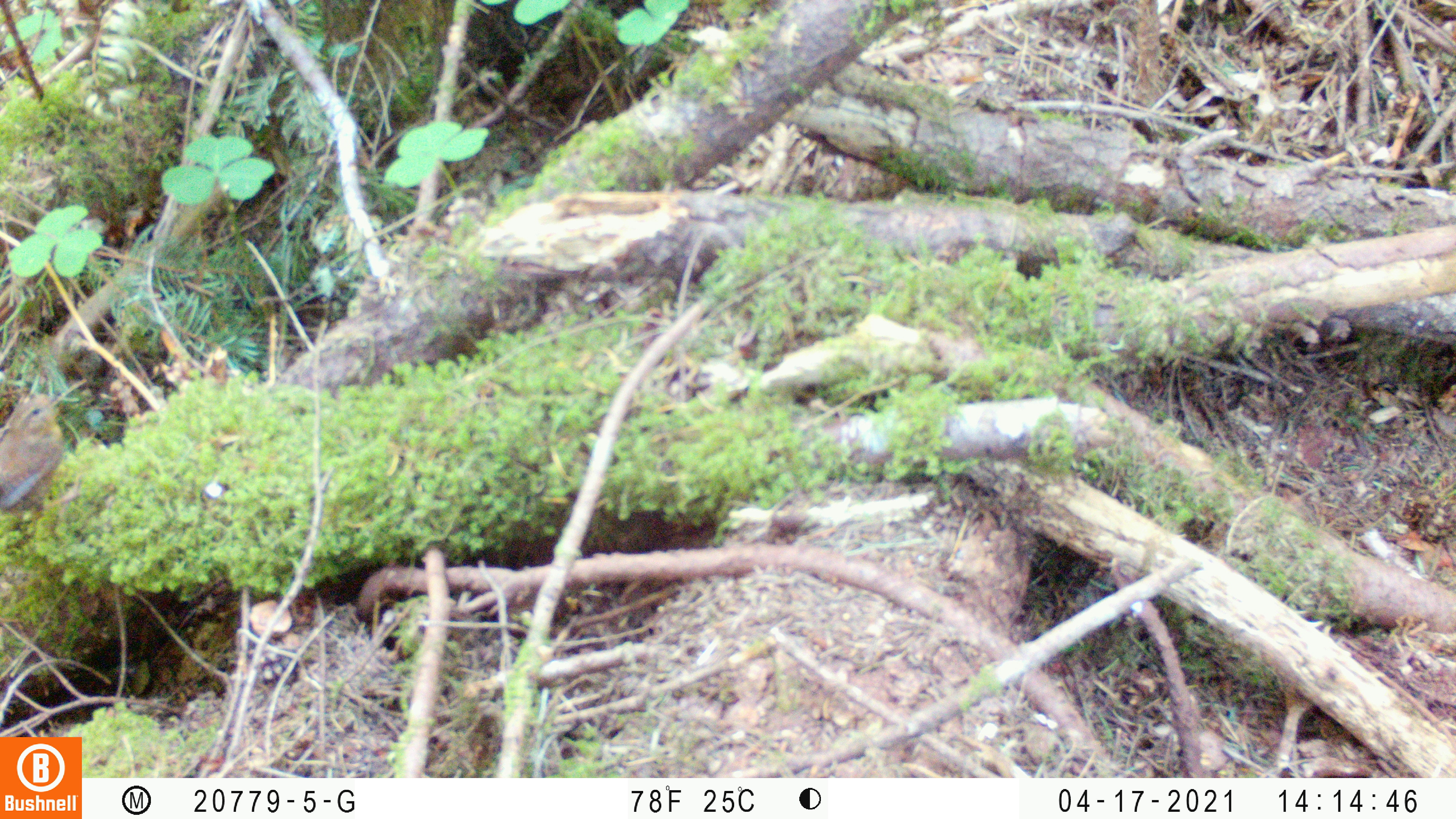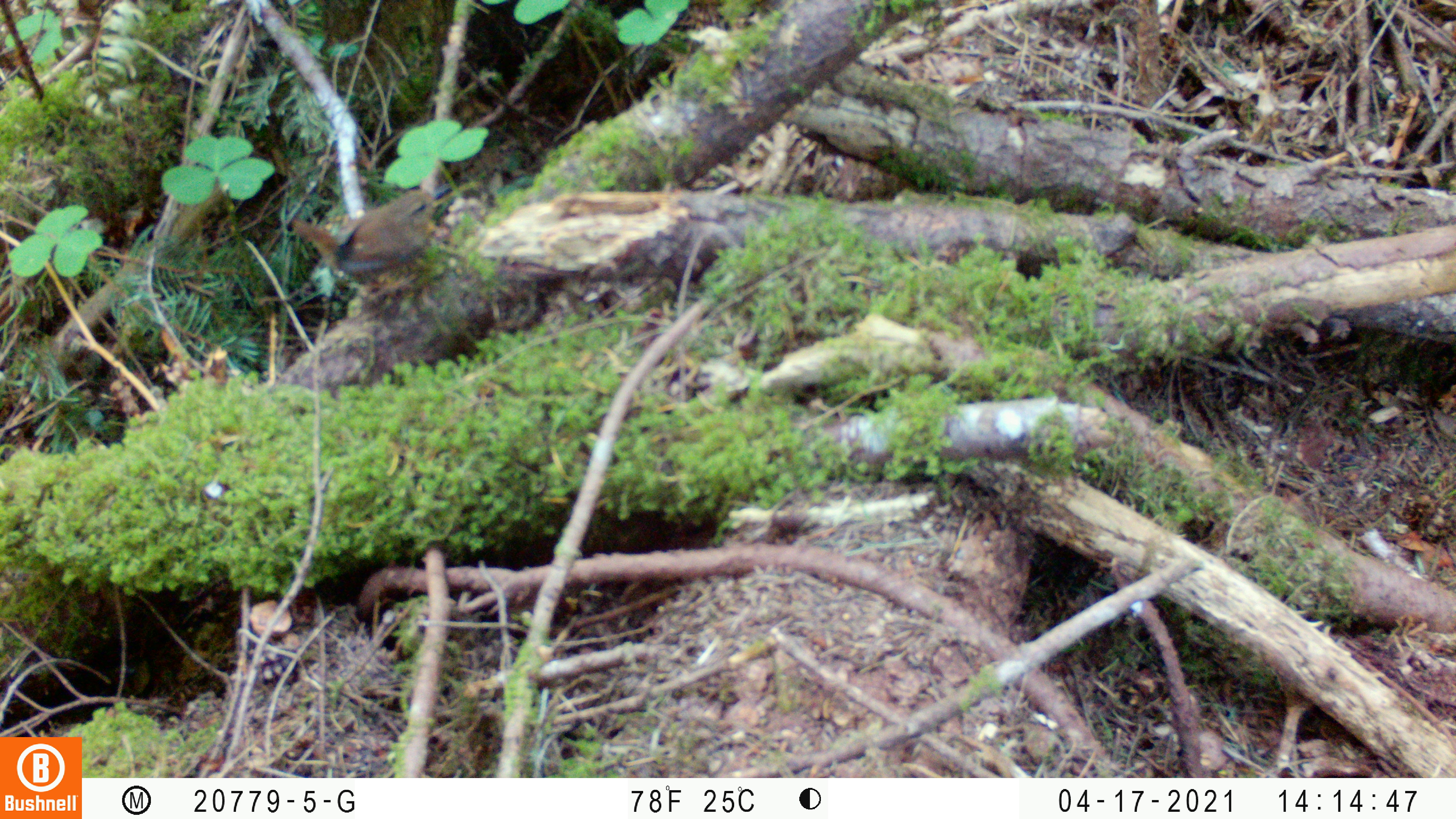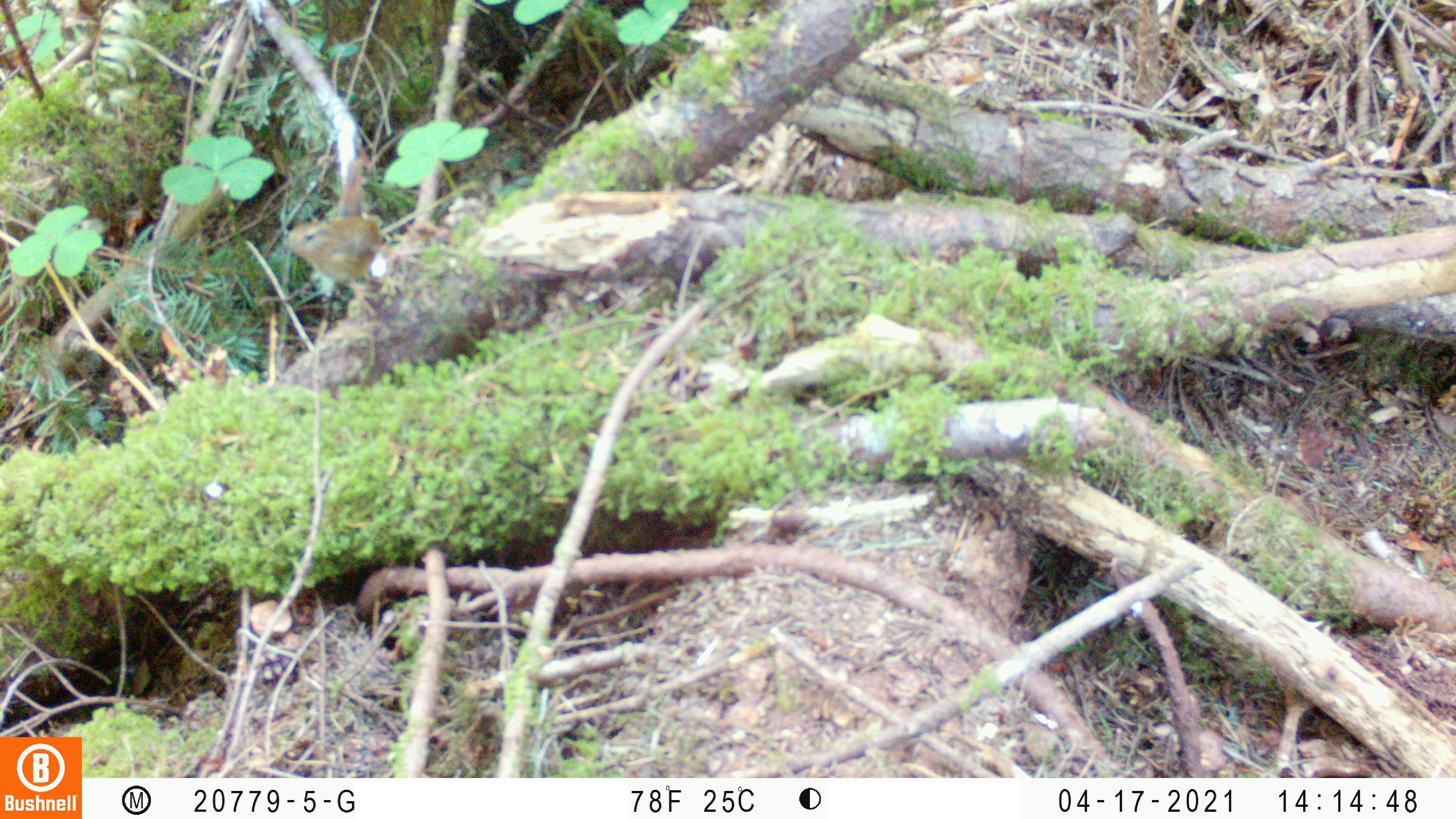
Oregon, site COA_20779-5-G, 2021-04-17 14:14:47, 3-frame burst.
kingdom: Animalia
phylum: Chordata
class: Aves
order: Passeriformes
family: Troglodytidae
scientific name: Troglodytidae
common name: wrens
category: troglodytidae family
Troglodytidae family (wrens) (Troglodytidae).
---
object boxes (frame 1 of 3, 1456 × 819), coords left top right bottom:
troglodytidae family: 0 365 144 543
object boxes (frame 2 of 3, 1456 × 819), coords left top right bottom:
troglodytidae family: 251 175 498 314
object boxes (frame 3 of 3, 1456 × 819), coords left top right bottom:
troglodytidae family: 247 200 438 330